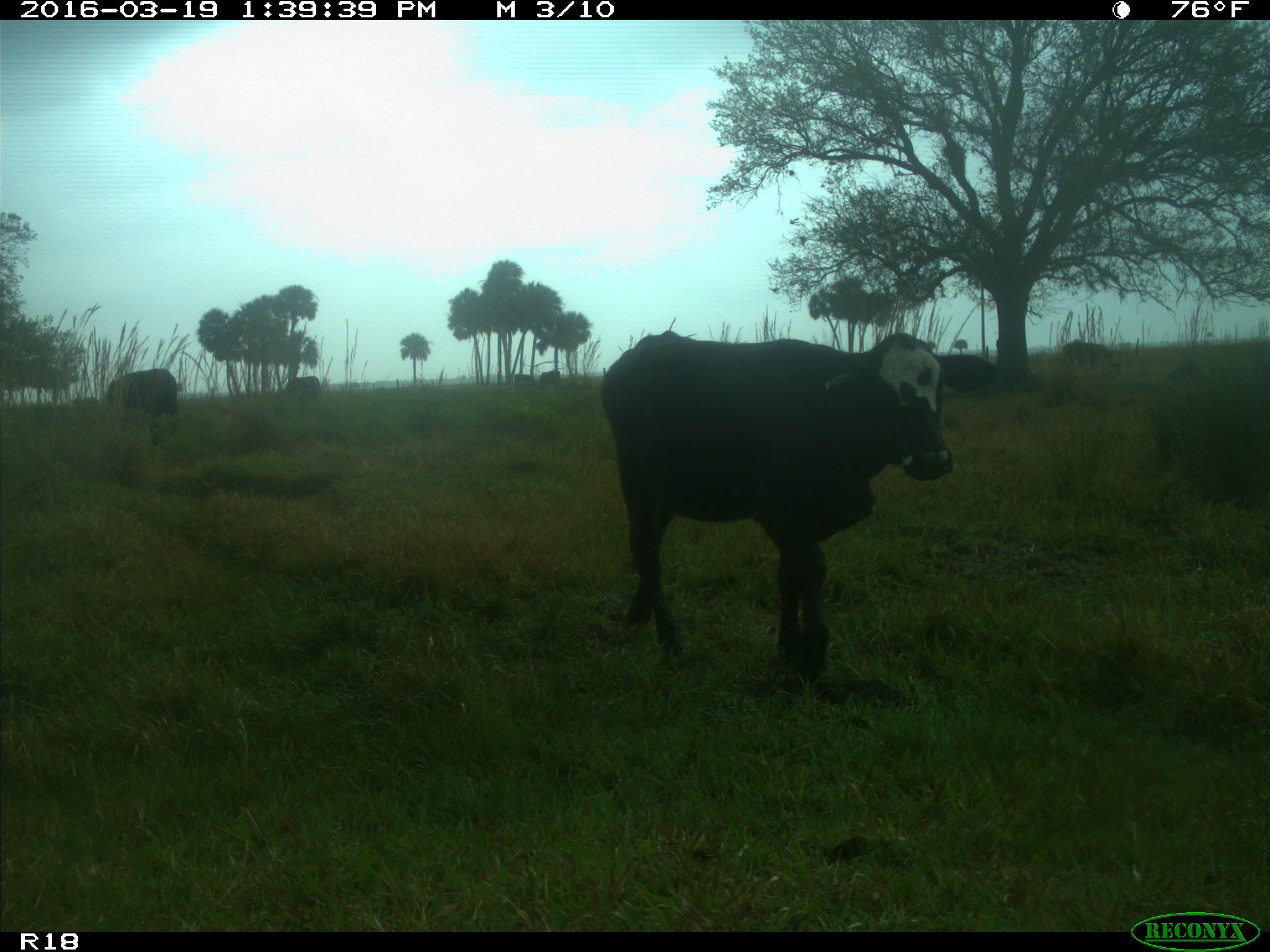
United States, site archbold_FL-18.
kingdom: Animalia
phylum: Chordata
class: Mammalia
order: Artiodactyla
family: Bovidae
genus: Bos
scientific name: Bos taurus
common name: domestic cow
Bos taurus (domestic cow).